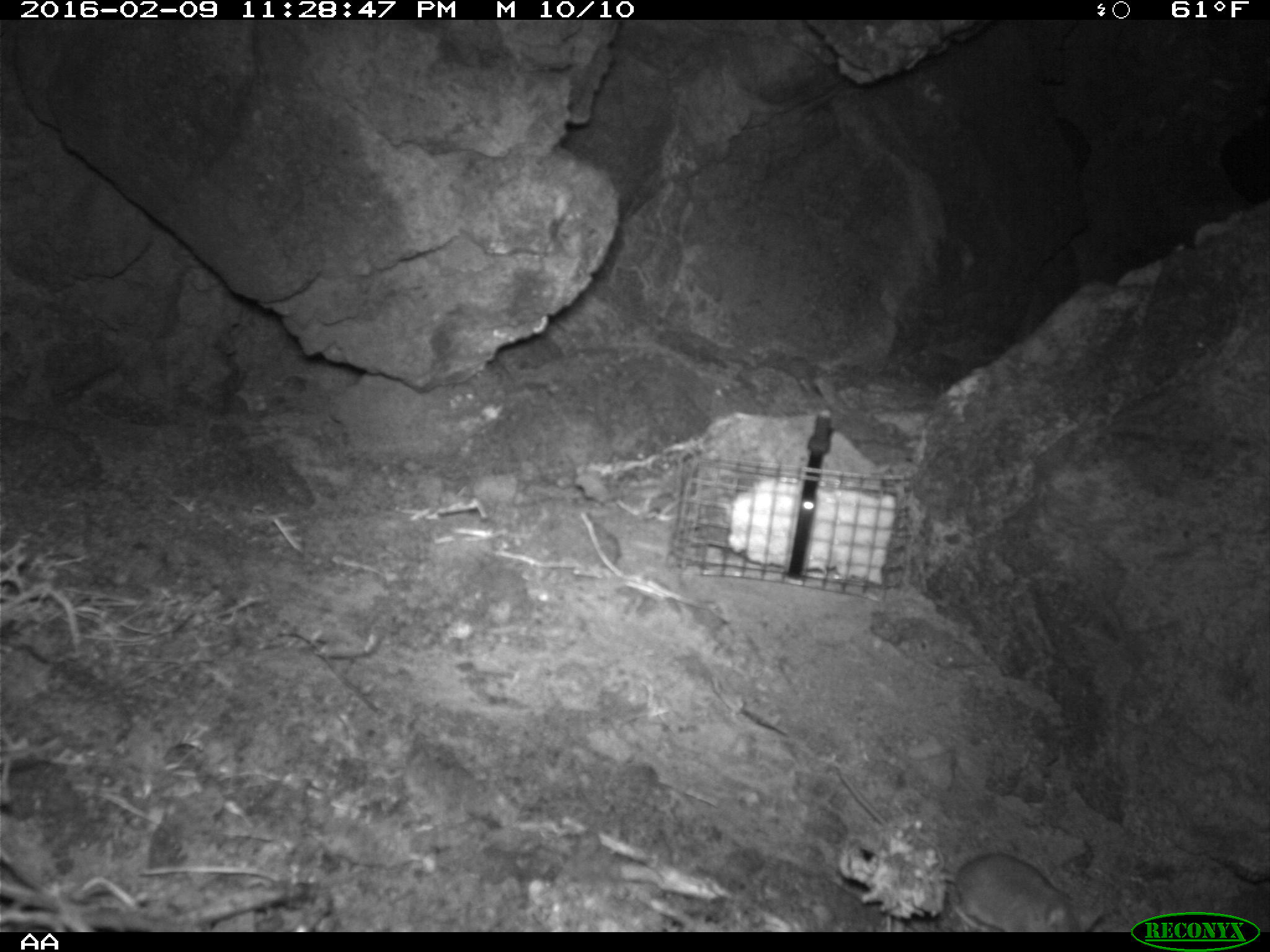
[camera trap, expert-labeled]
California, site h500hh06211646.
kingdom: Animalia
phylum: Chordata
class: Mammalia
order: Rodentia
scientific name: Rodentia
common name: rodent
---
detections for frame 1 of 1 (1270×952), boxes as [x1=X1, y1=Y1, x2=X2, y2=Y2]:
rodent: [x1=838, y1=769, x2=1101, y2=932]